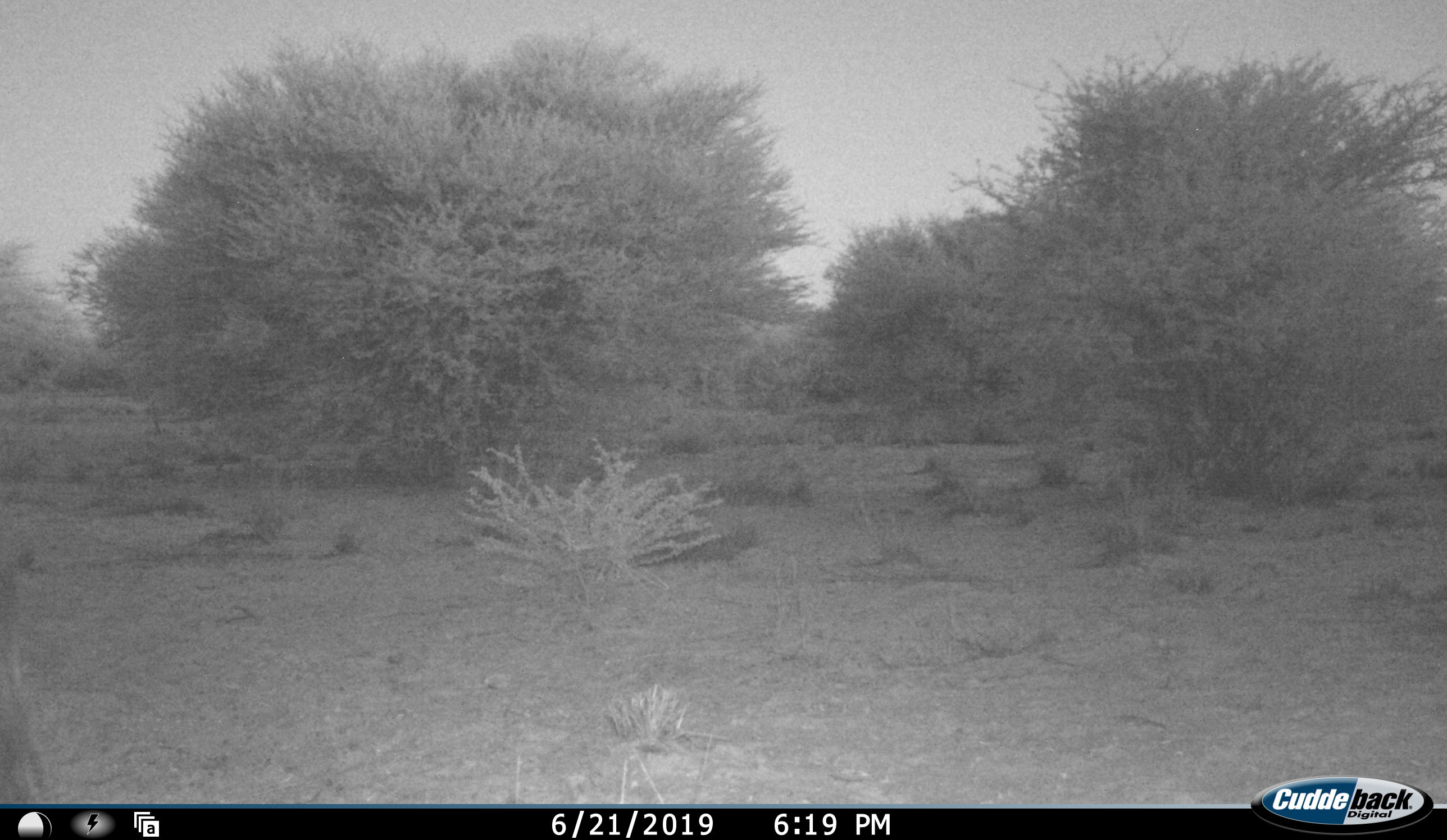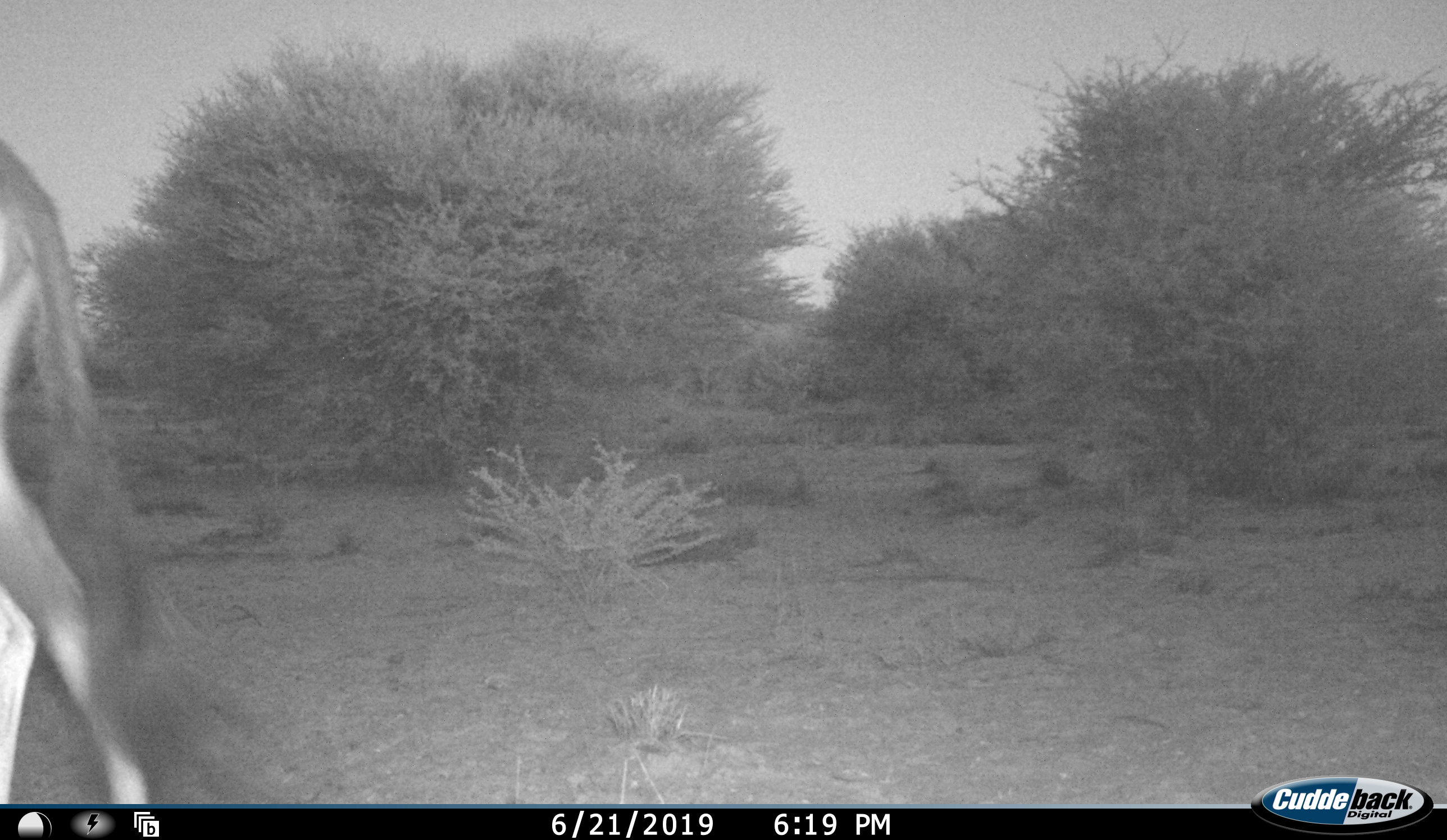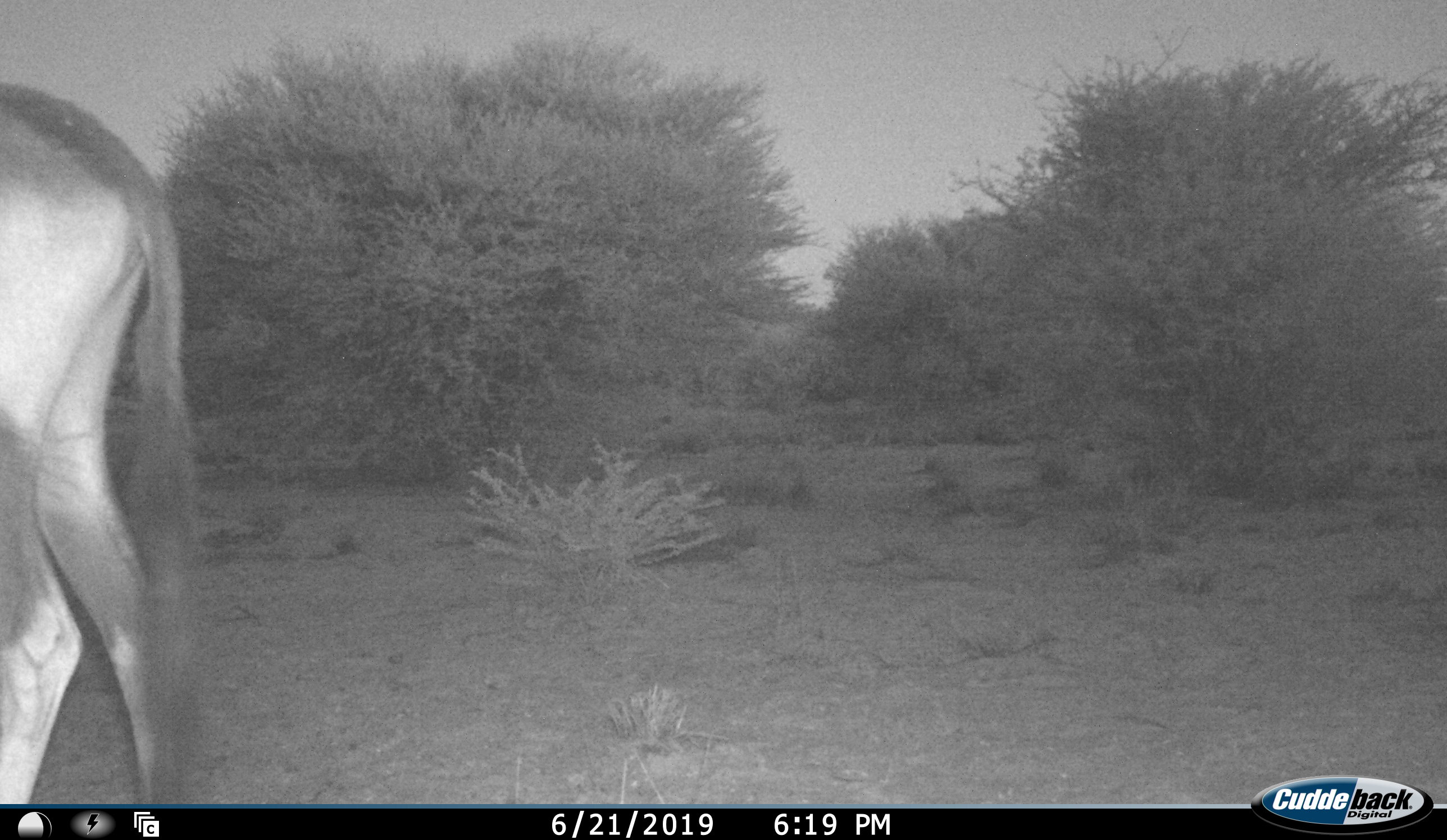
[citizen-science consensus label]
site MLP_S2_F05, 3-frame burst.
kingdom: Animalia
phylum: Chordata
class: Mammalia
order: Artiodactyla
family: Bovidae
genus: Connochaetes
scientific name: Connochaetes taurinus taurinus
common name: blue wildebeest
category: wildebeestblue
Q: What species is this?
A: Wildebeestblue (blue wildebeest) (Connochaetes taurinus taurinus).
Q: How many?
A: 1.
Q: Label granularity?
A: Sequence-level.